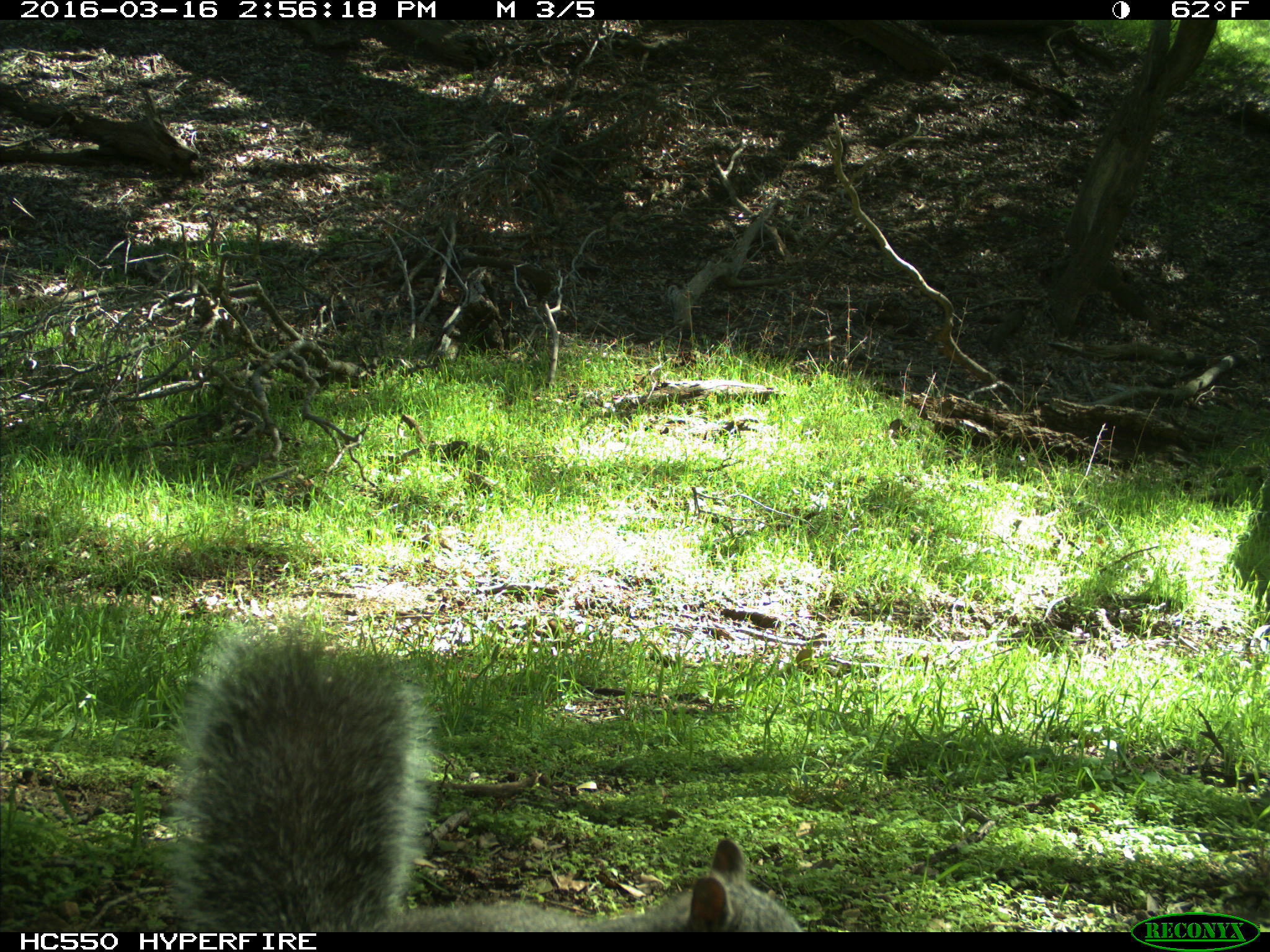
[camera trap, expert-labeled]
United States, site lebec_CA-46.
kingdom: Animalia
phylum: Chordata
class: Mammalia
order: Rodentia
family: Sciuridae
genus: Sciurus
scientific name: Sciurus carolinensis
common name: eastern gray squirrel